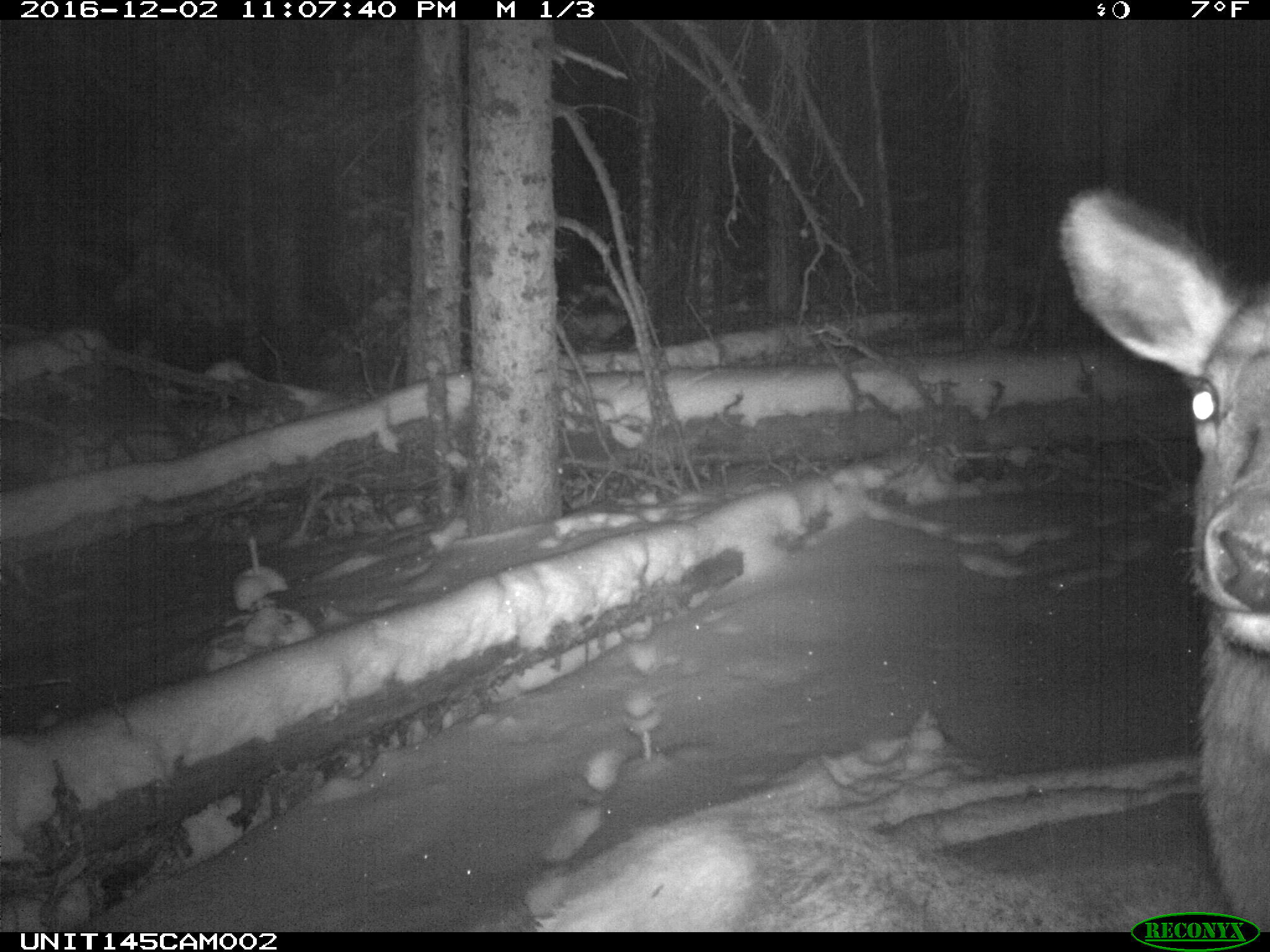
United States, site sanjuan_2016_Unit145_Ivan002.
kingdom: Animalia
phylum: Chordata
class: Mammalia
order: Artiodactyla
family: Cervidae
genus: Cervus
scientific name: Cervus elaphus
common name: red deer